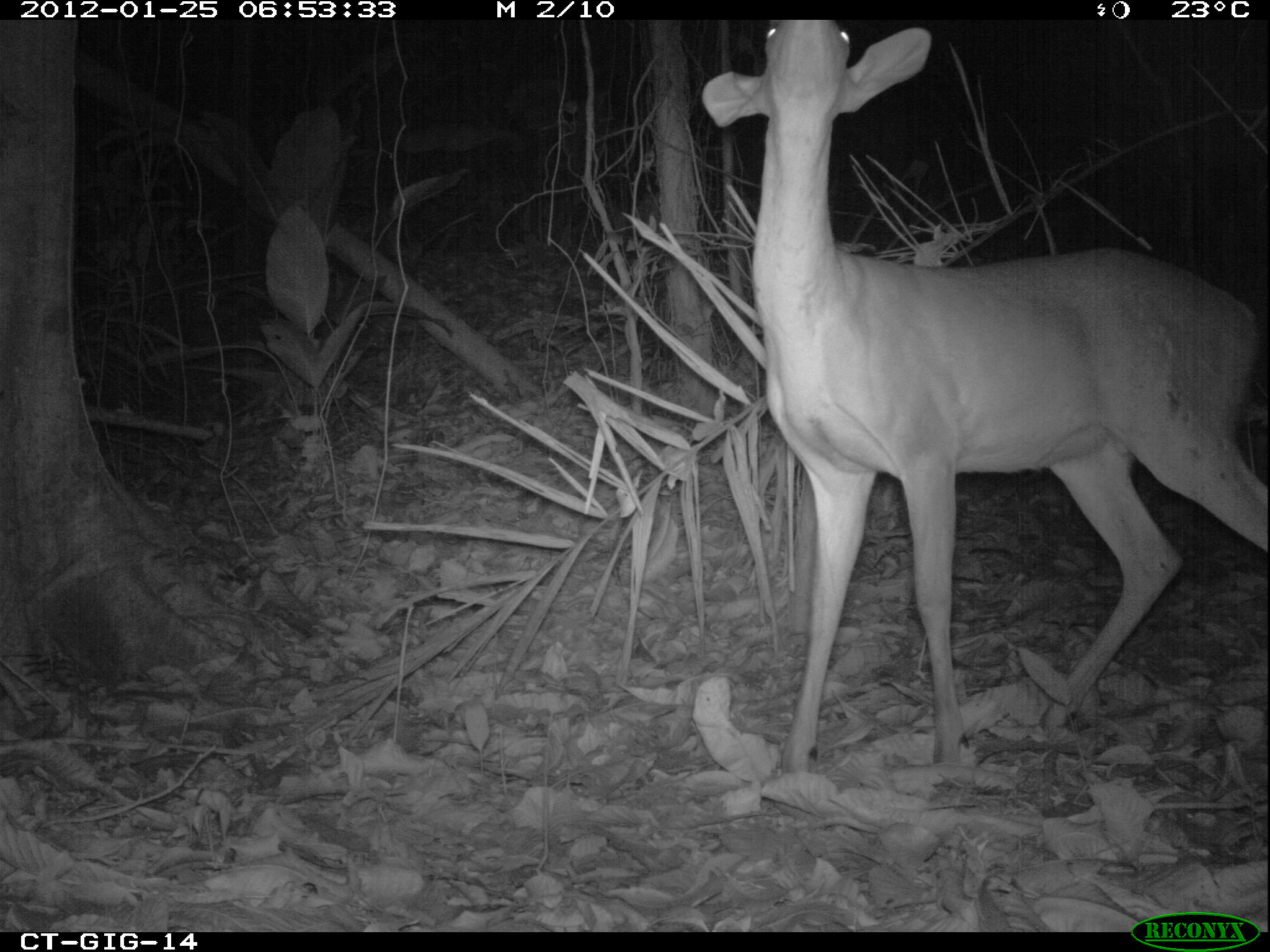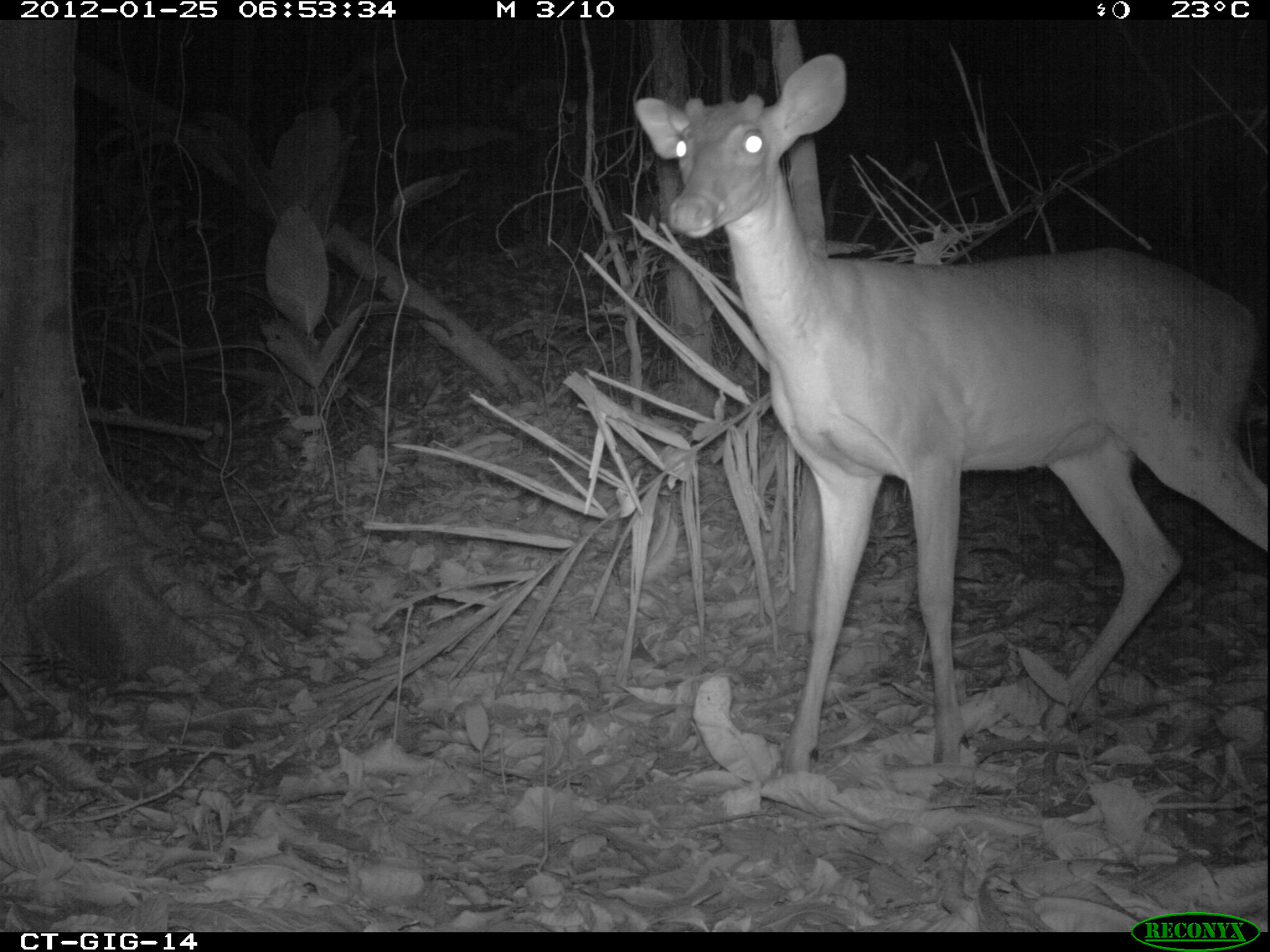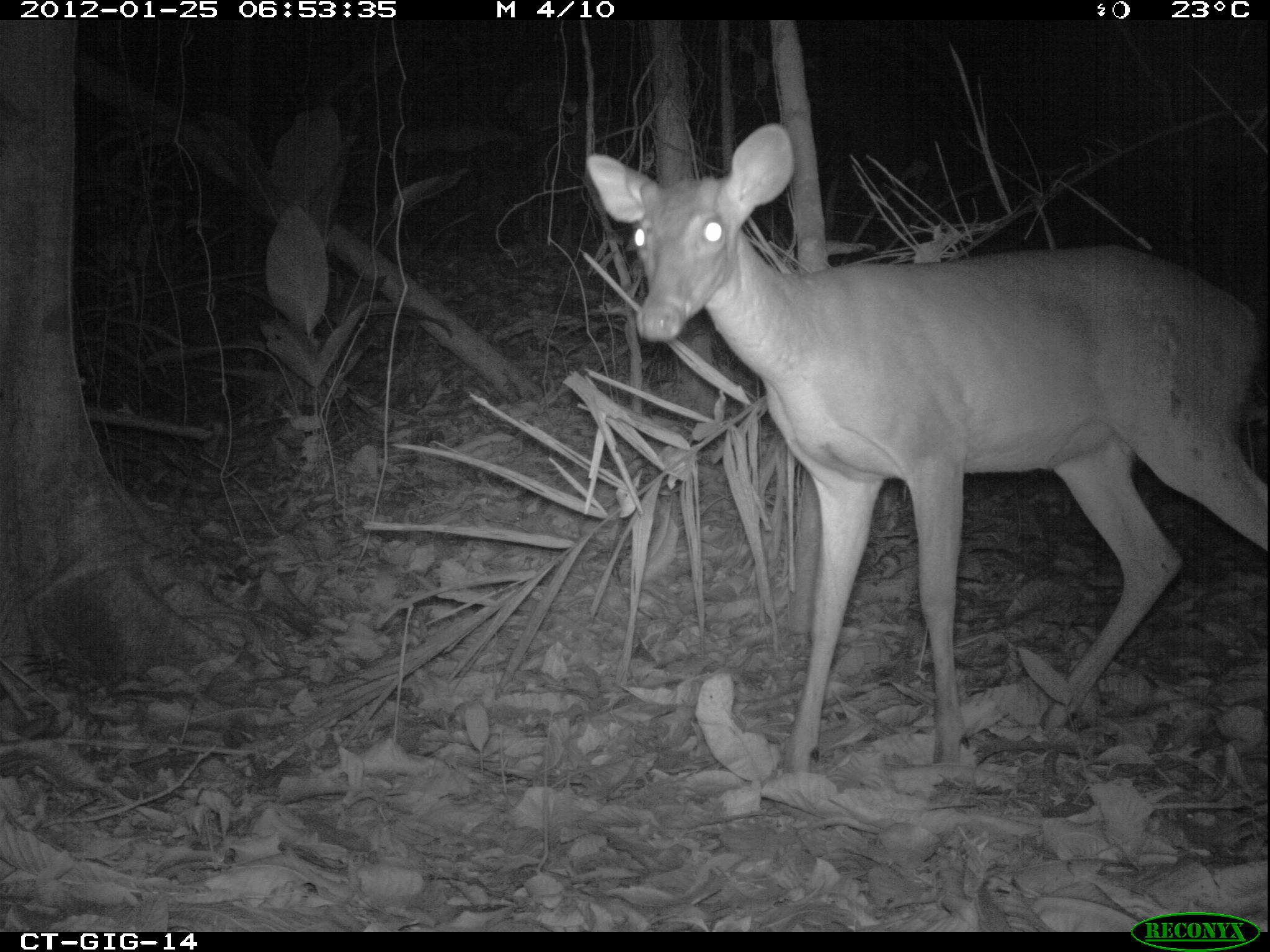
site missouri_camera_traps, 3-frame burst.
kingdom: Animalia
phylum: Chordata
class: Mammalia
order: Artiodactyla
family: Cervidae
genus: Odocoileus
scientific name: Odocoileus virginianus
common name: white-tailed deer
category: white tailed deer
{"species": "white tailed deer (white-tailed deer) (Odocoileus virginianus)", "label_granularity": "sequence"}